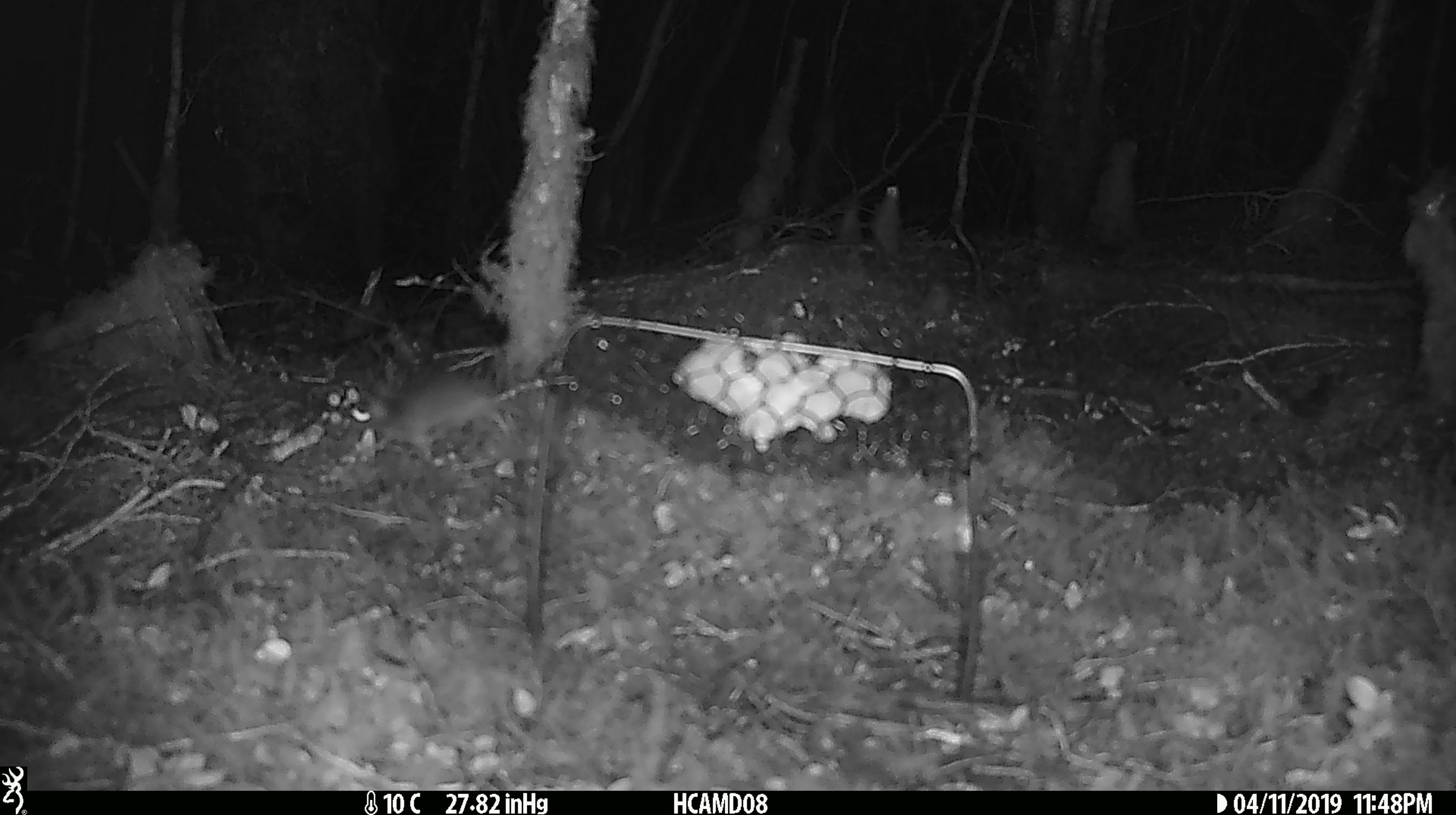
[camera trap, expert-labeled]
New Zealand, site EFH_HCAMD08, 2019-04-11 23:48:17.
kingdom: Animalia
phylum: Chordata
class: Mammalia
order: Rodentia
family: Muridae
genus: Mus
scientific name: Mus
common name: mouse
Mouse (Mus).